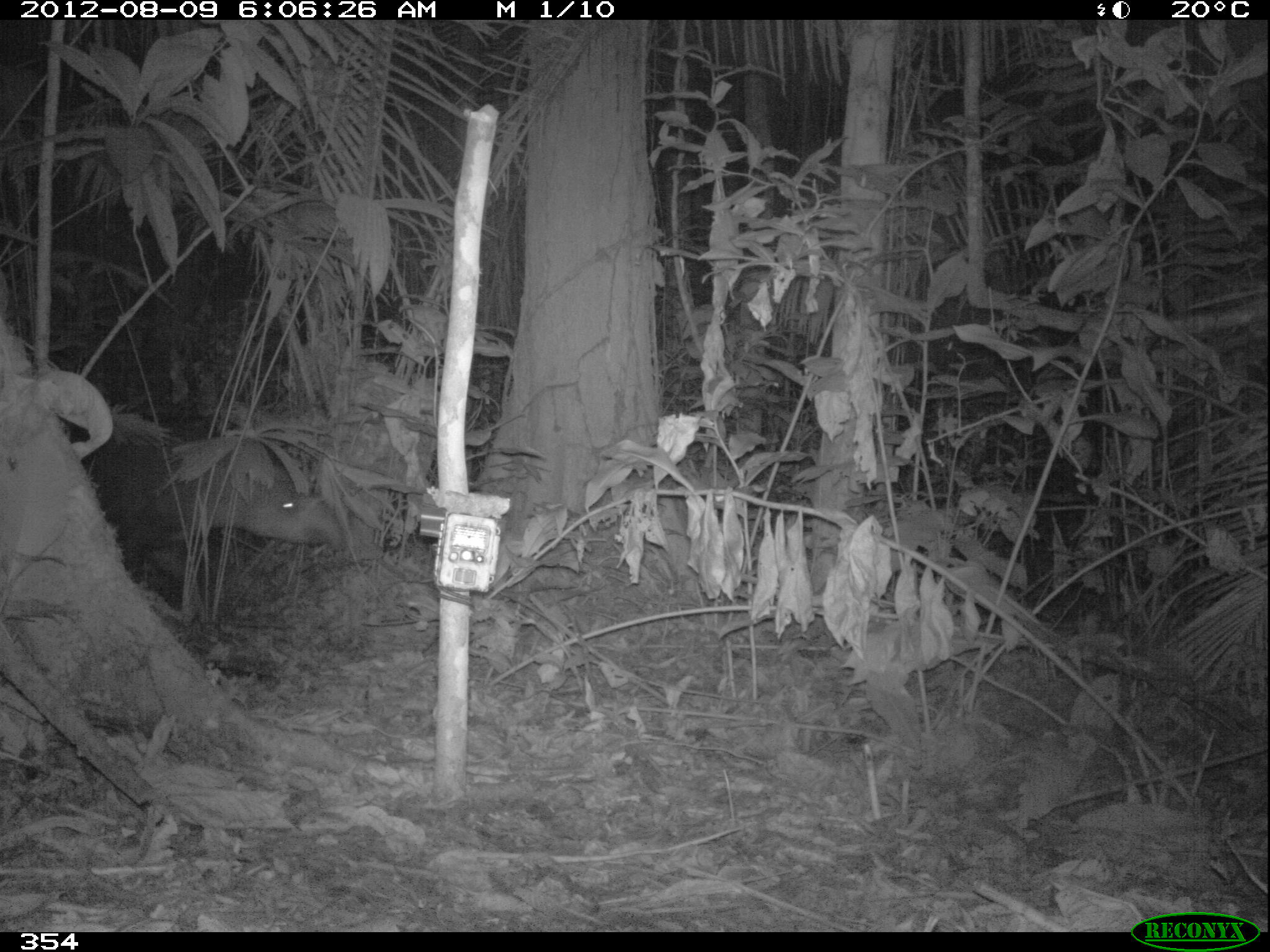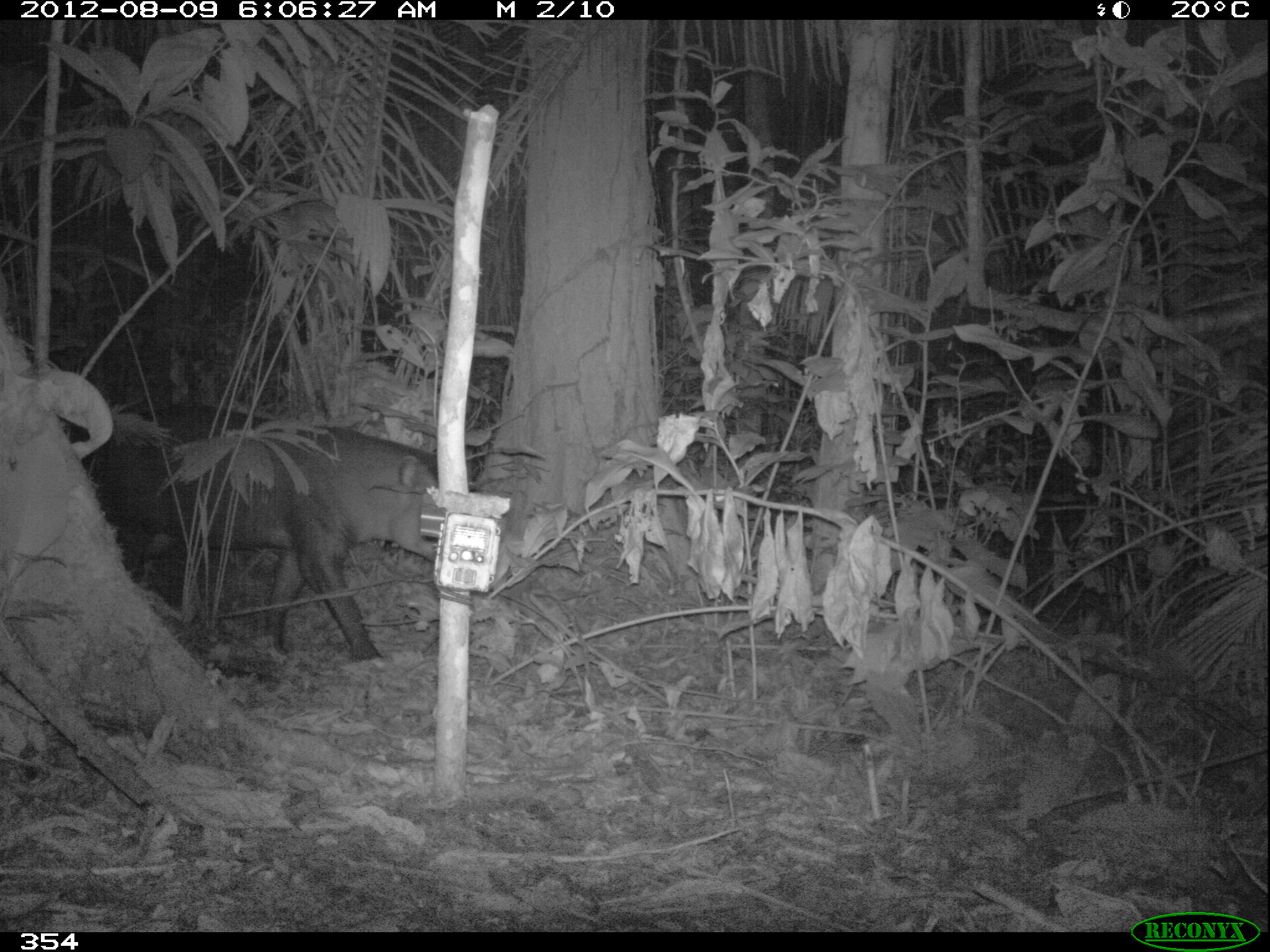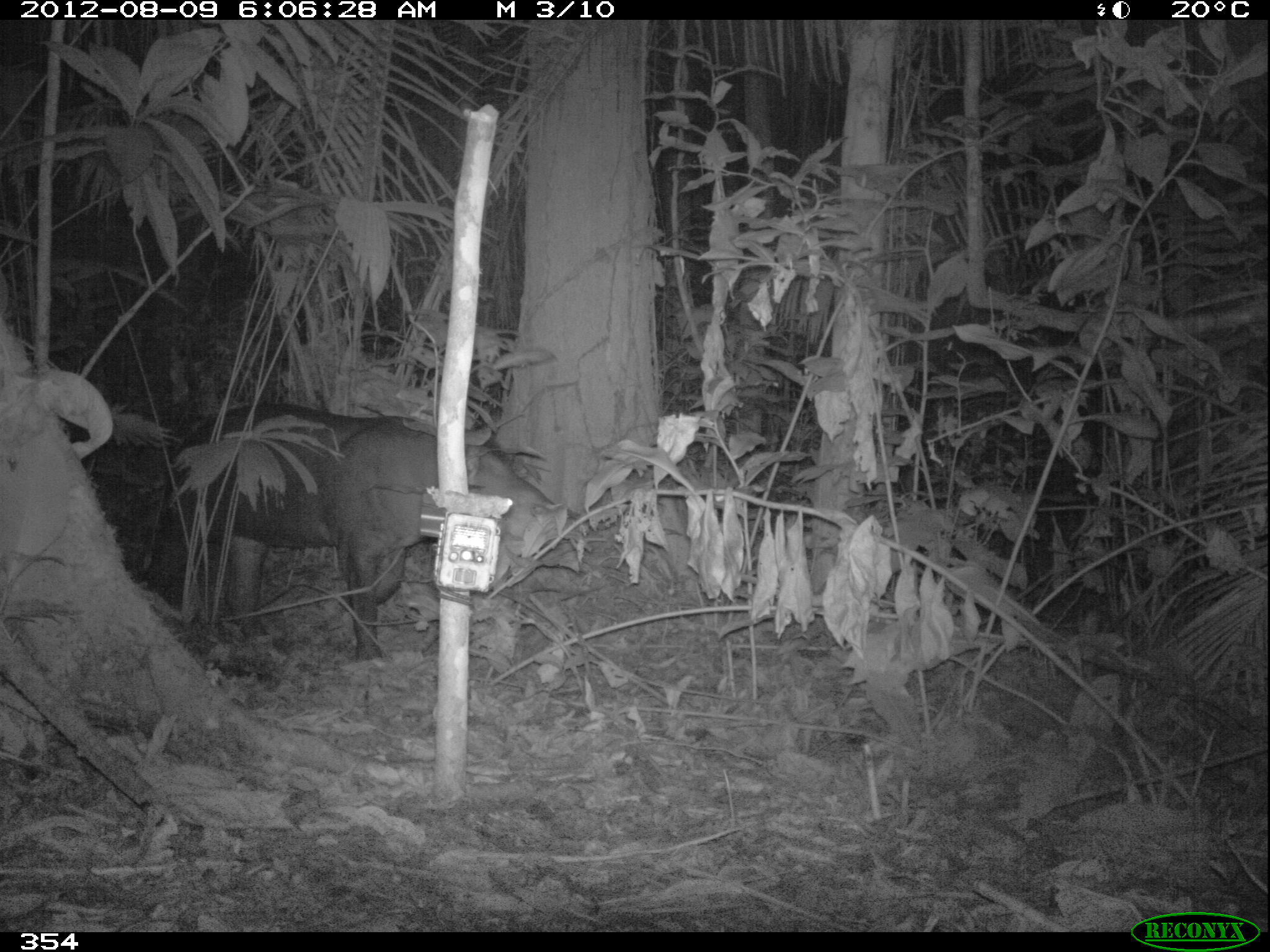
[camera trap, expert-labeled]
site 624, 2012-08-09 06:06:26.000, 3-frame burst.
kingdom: Animalia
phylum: Chordata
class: Mammalia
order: Perissodactyla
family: Tapiridae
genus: Tapirus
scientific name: Tapirus terrestris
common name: south american tapir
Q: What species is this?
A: Tapirus terrestris (south american tapir).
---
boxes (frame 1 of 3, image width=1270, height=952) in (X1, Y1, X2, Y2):
tapirus terrestris: (51, 411, 342, 613)